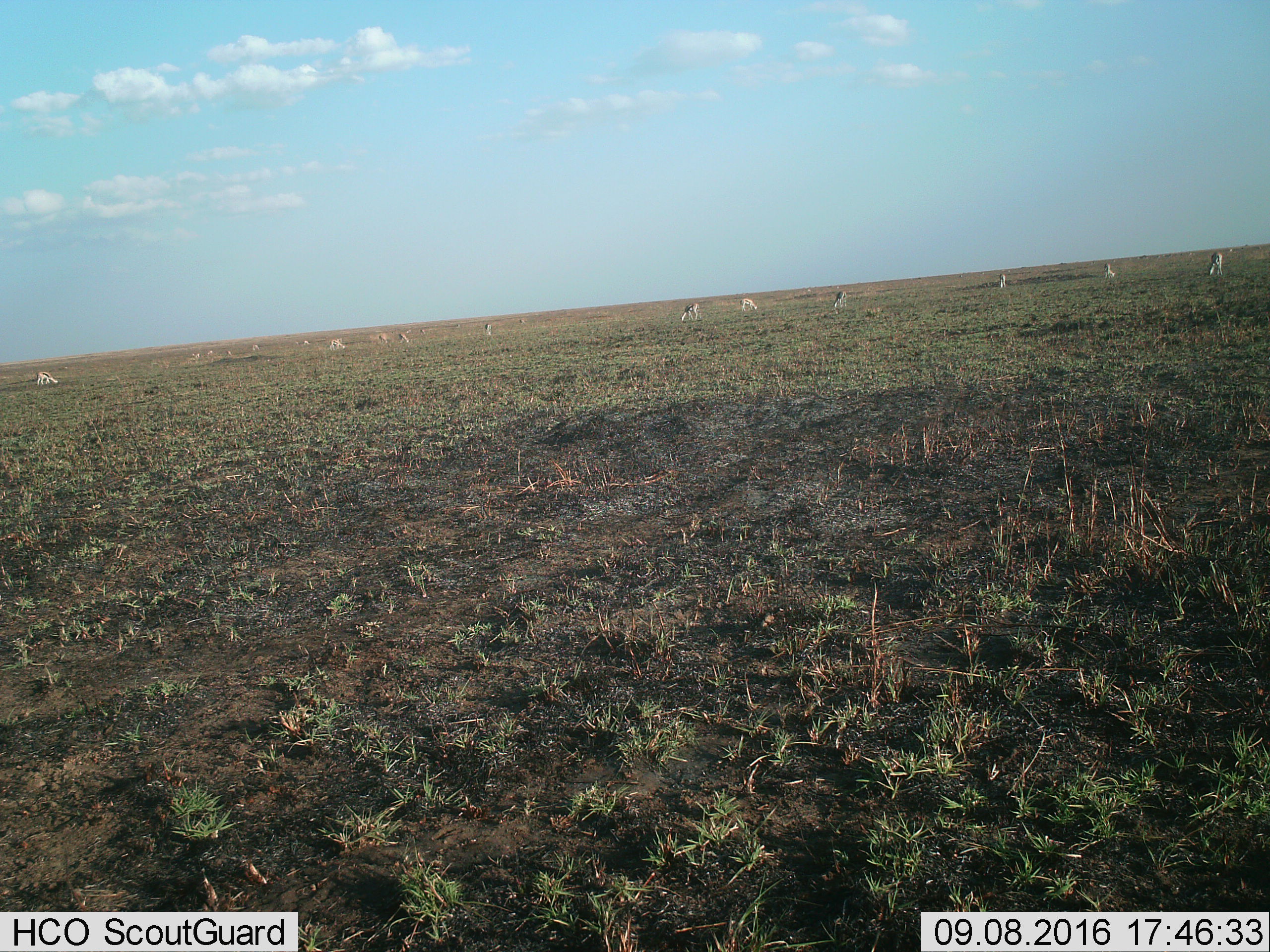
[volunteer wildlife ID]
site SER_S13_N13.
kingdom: Animalia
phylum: Chordata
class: Mammalia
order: Artiodactyla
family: Bovidae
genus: Eudorcas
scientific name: Eudorcas thomsonii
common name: thomson's gazelle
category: gazellethomsons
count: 11-50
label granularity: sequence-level